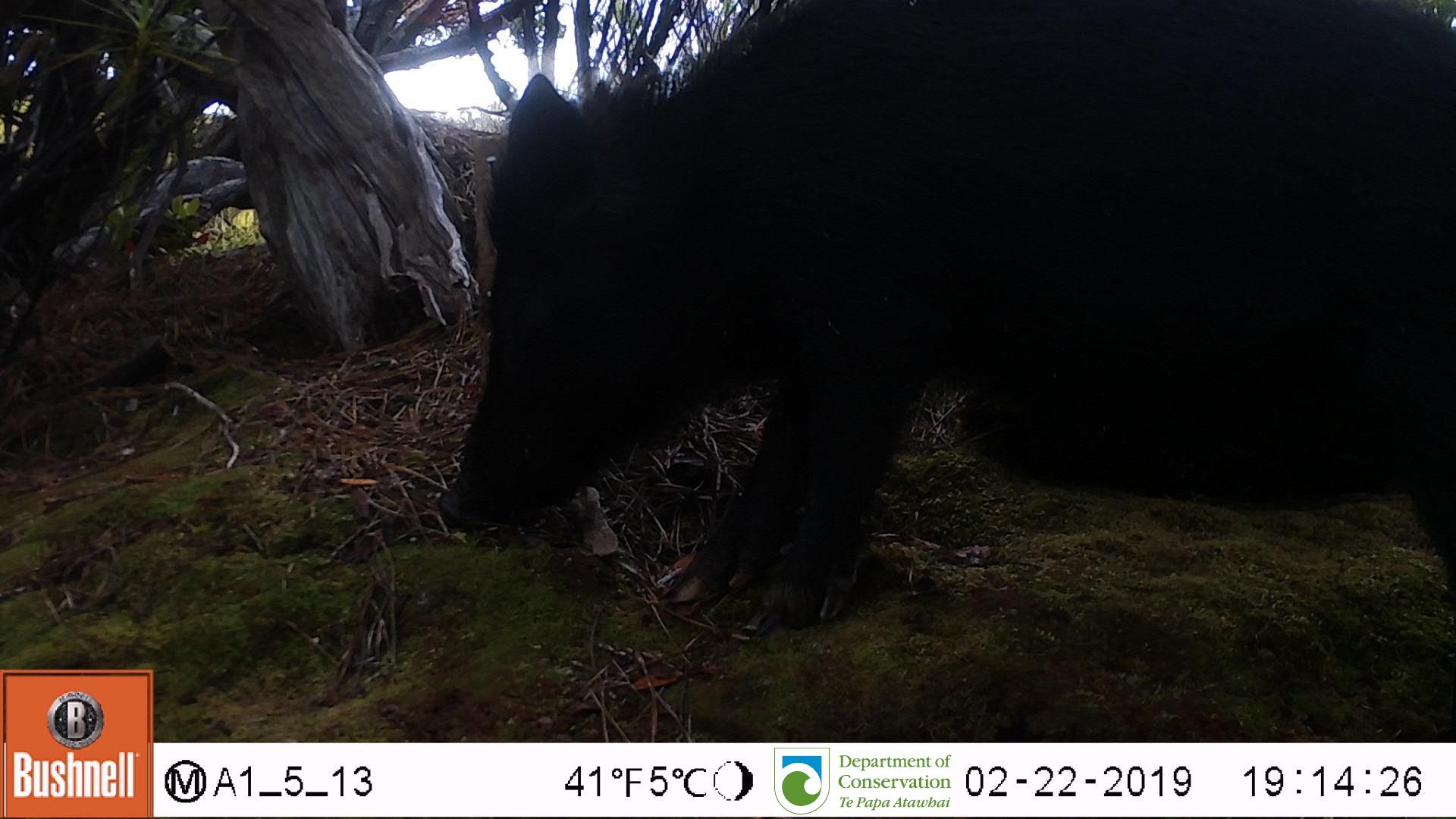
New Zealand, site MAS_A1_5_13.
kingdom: Animalia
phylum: Chordata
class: Mammalia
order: Artiodactyla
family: Suidae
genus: Sus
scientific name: Sus scrofa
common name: pig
Pig (Sus scrofa).